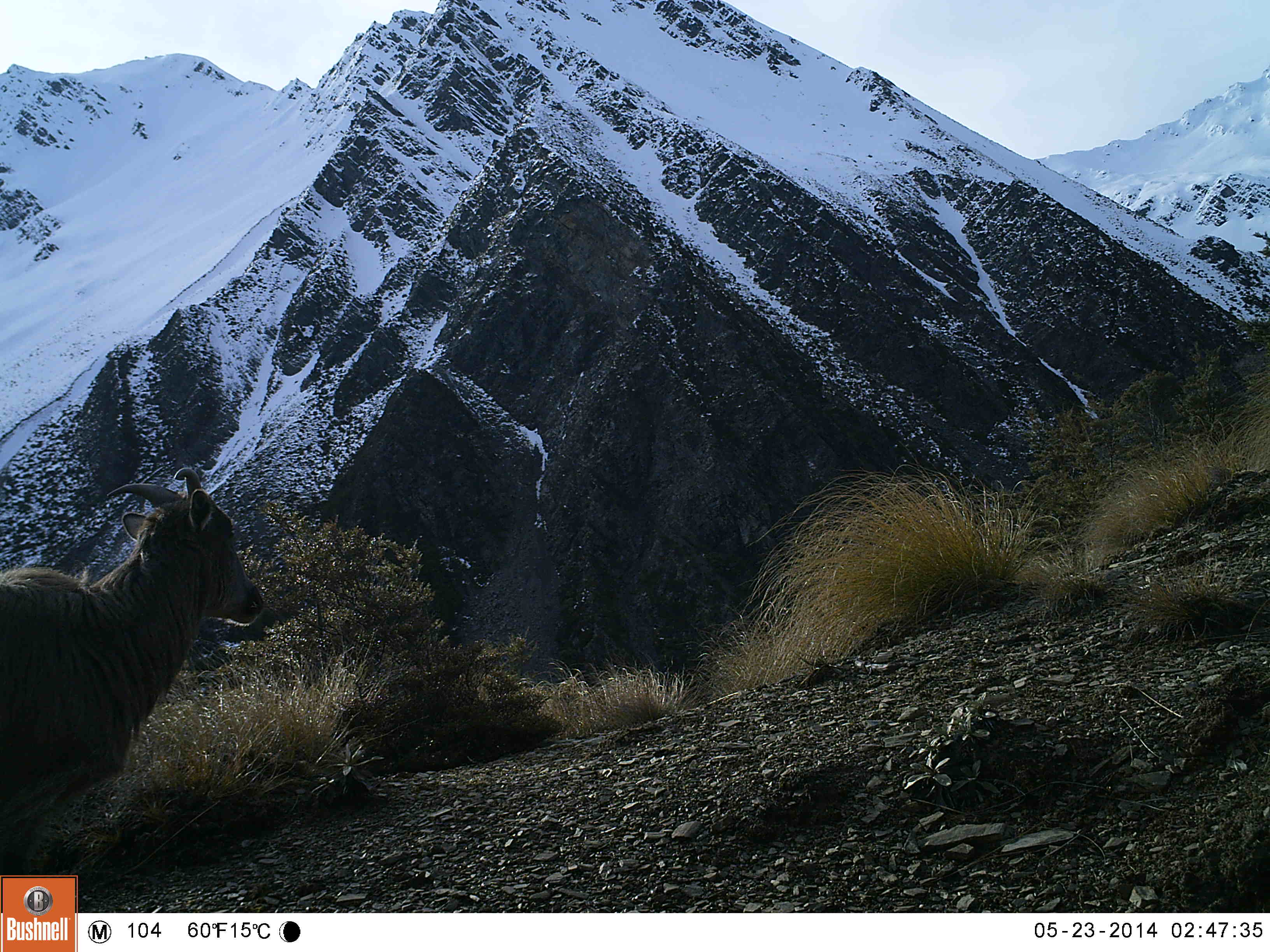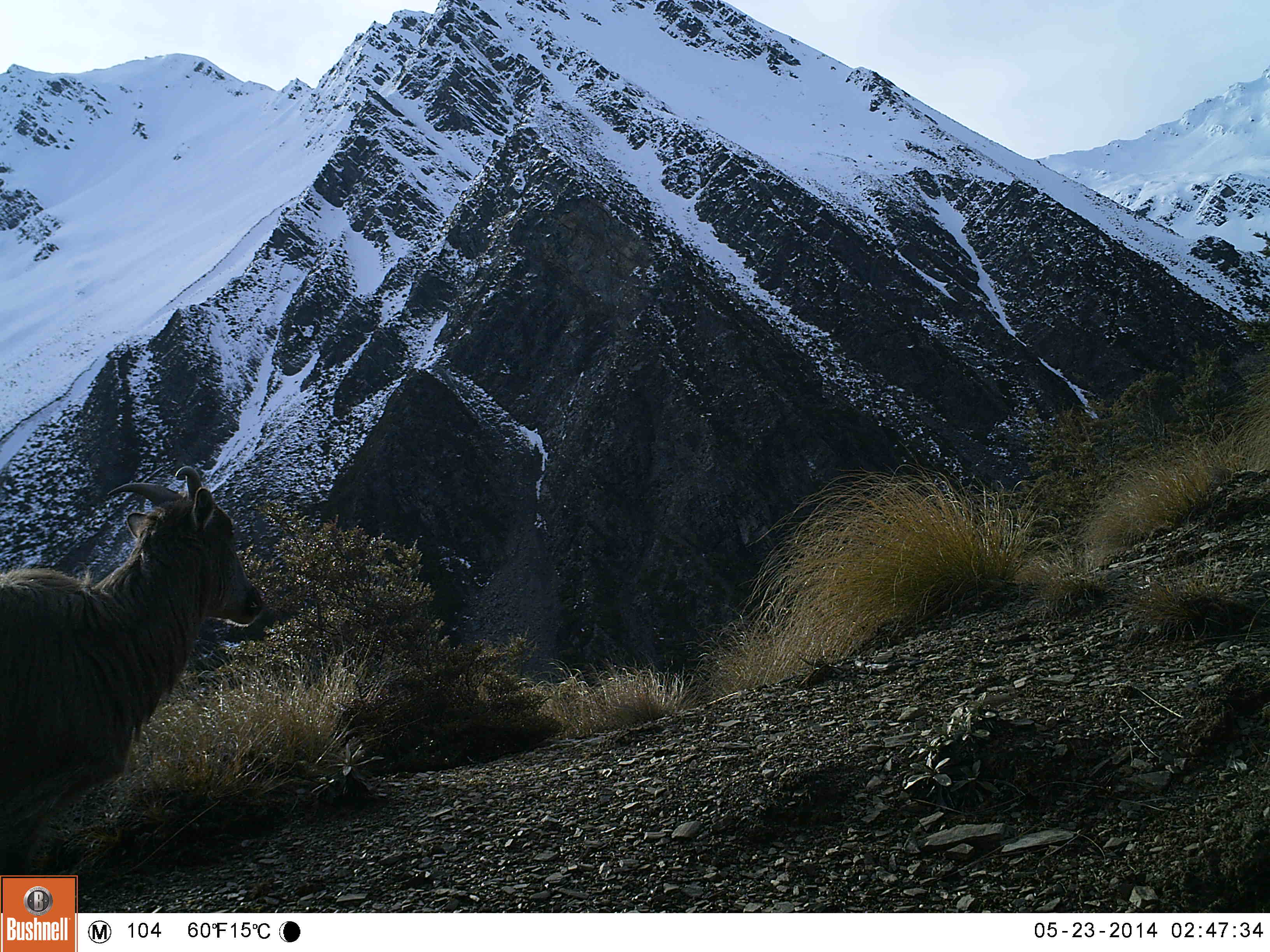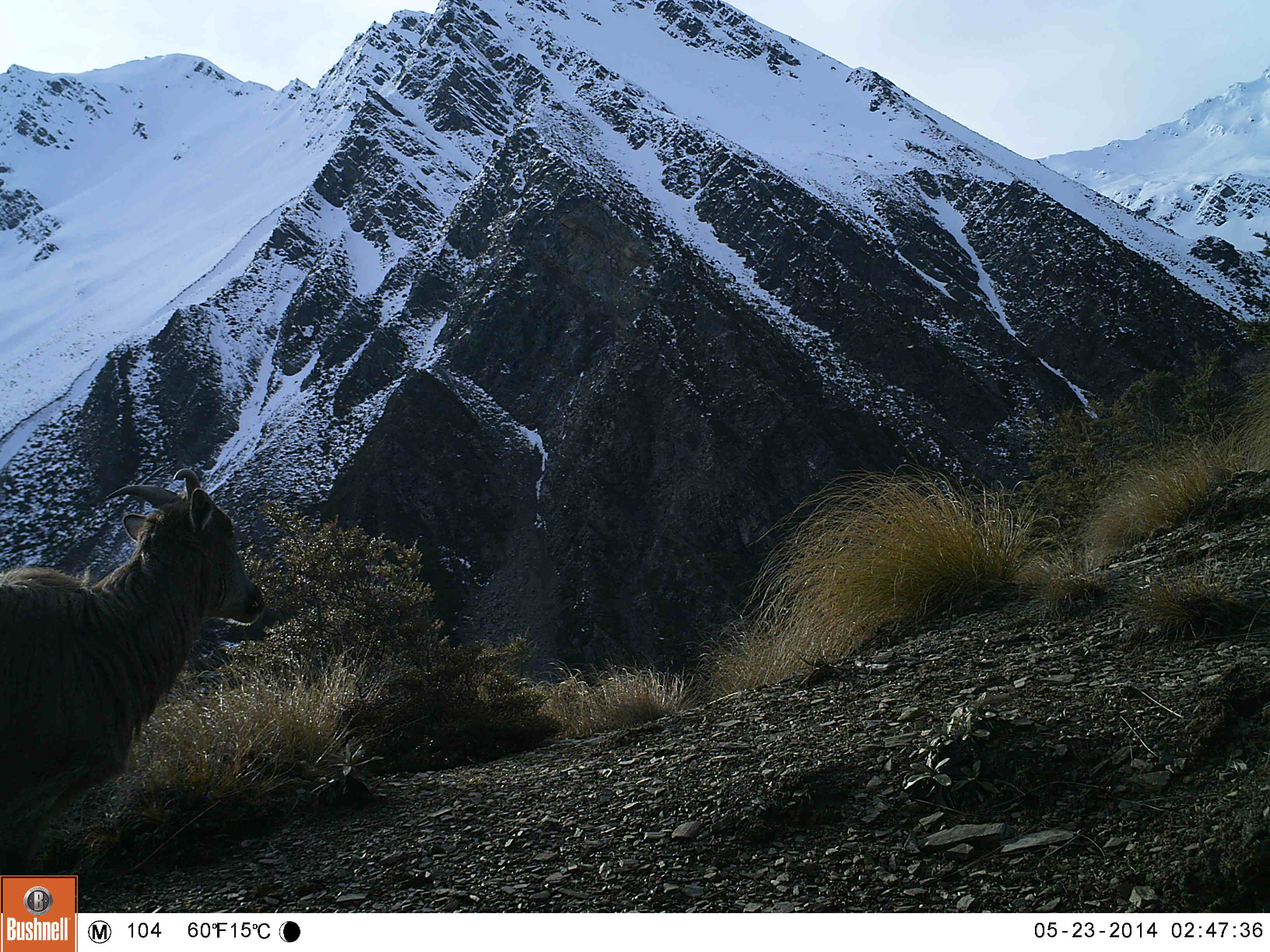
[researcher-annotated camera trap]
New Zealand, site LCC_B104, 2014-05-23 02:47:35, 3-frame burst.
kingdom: Animalia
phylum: Chordata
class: Mammalia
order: Artiodactyla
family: Bovidae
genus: Nilgiritragus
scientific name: Nilgiritragus hylocrius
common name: tahr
Tahr (Nilgiritragus hylocrius).